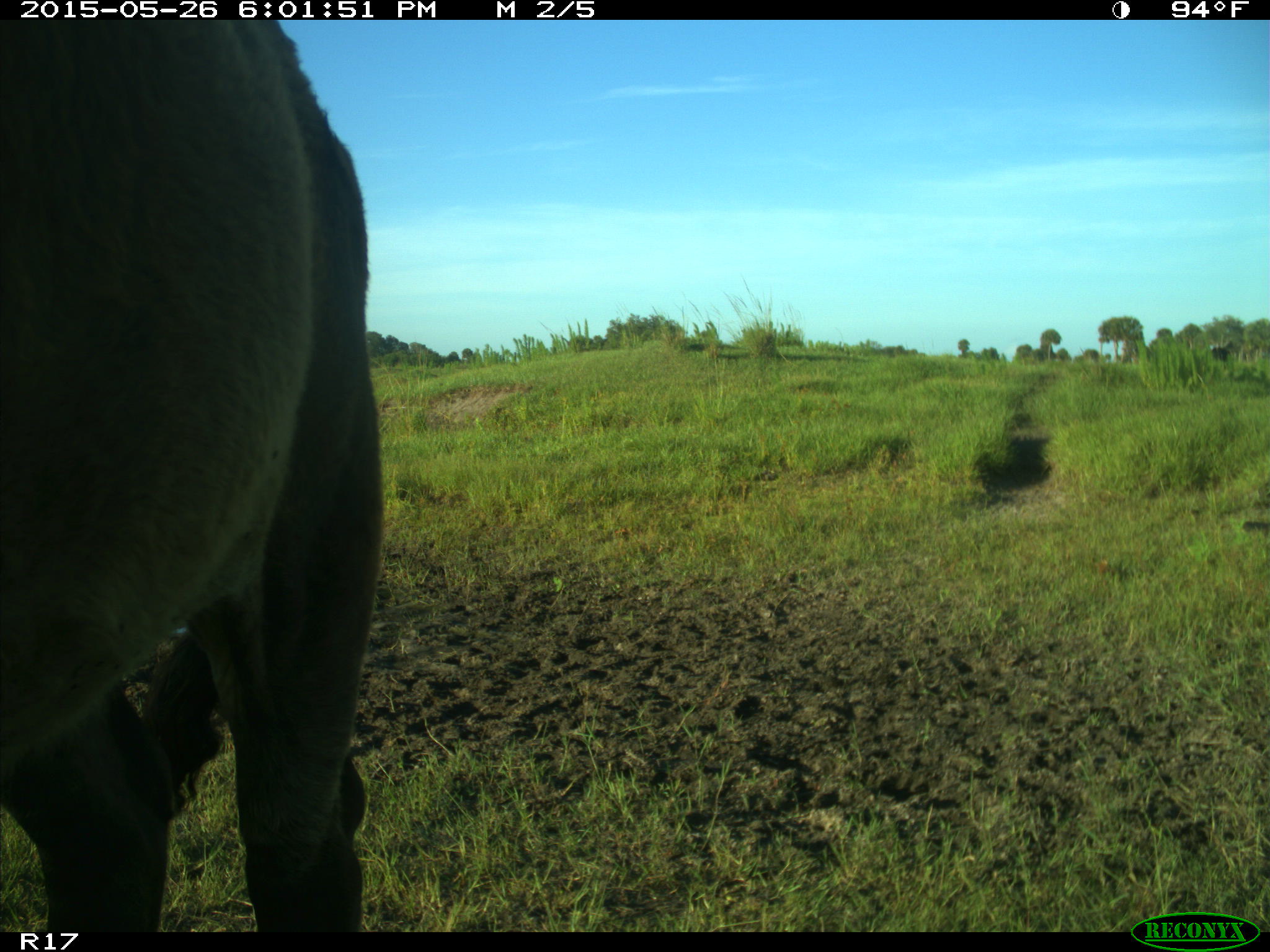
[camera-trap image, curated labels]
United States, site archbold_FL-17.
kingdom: Animalia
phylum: Chordata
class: Mammalia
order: Artiodactyla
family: Bovidae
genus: Bos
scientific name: Bos taurus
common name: domestic cow